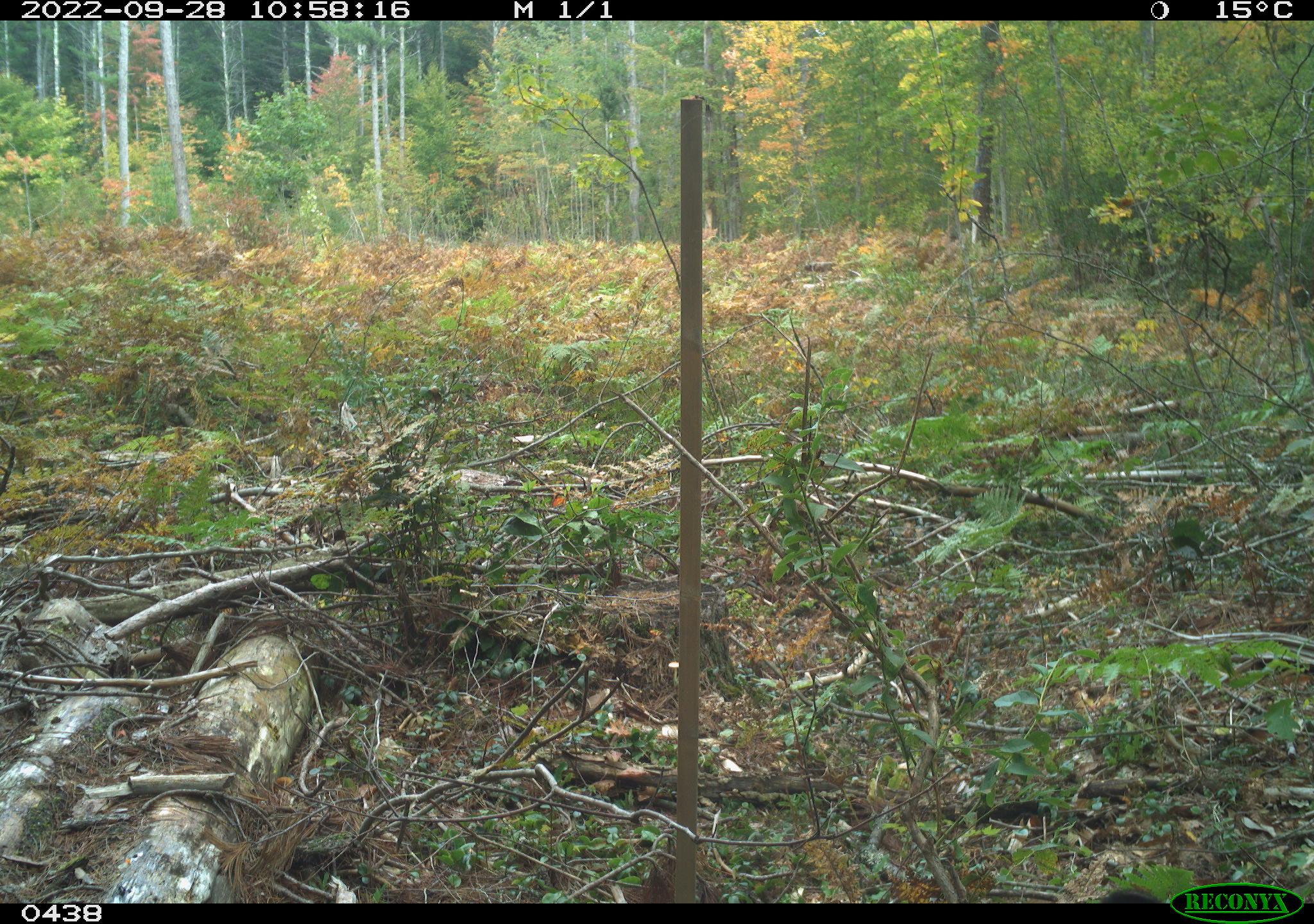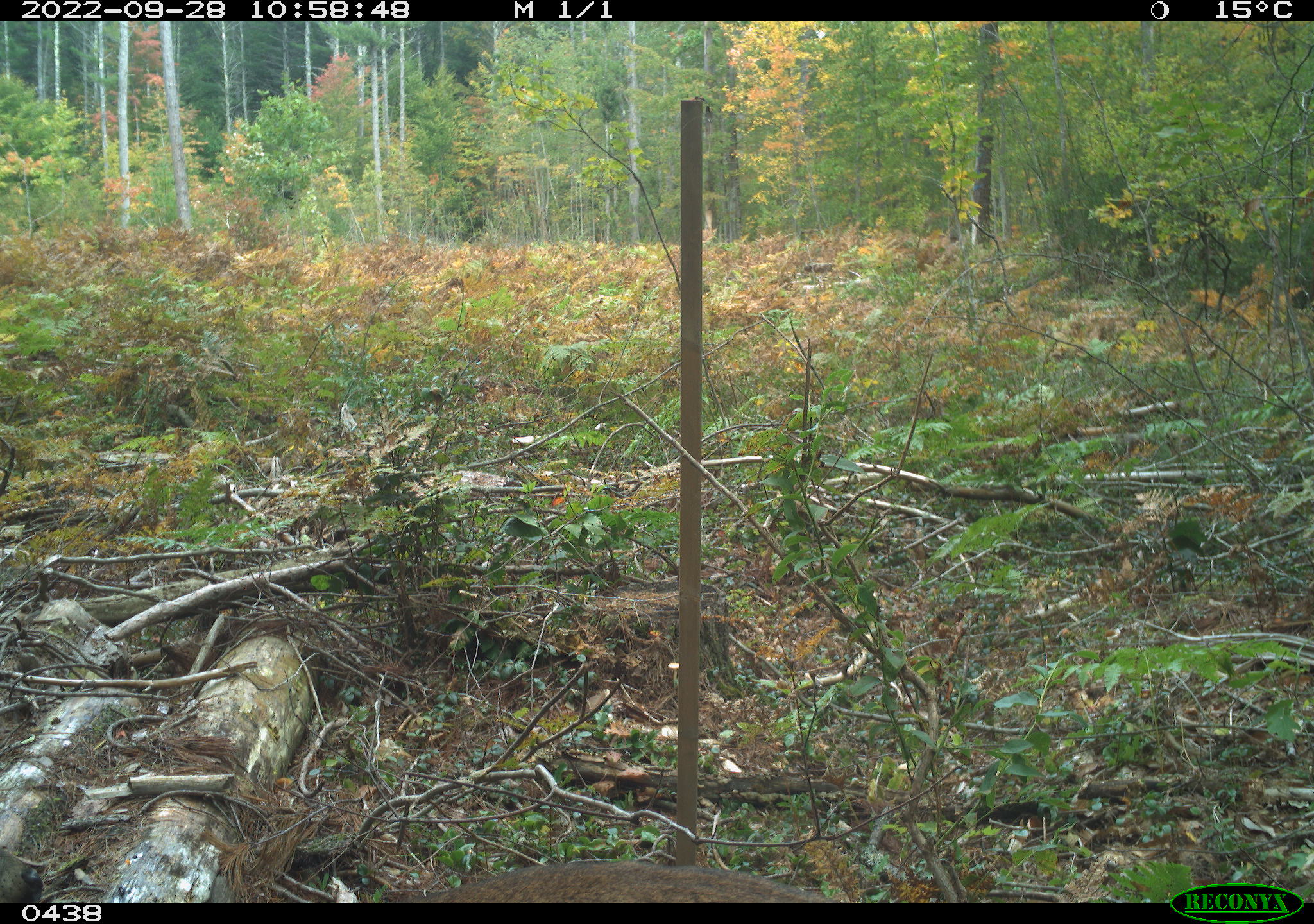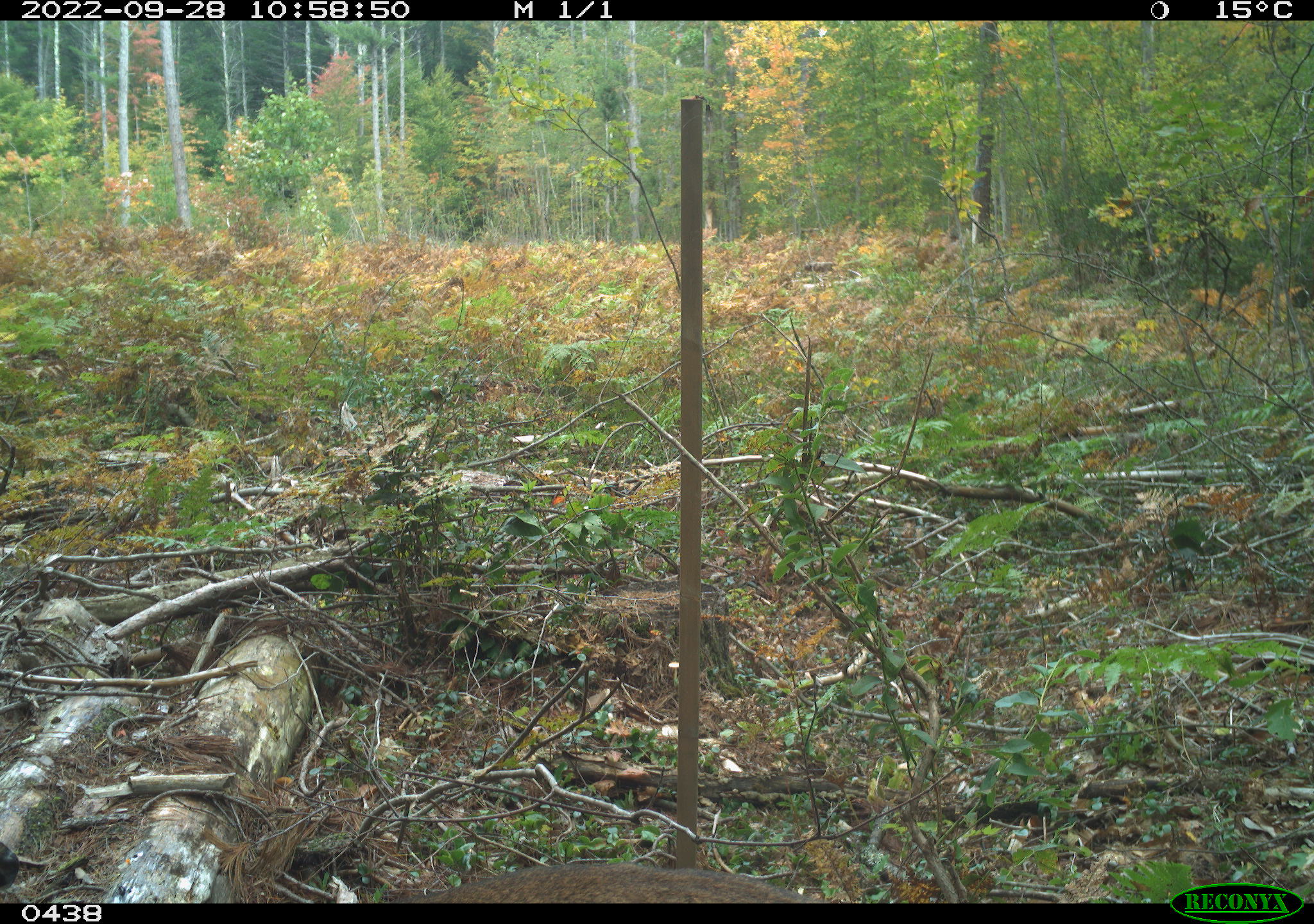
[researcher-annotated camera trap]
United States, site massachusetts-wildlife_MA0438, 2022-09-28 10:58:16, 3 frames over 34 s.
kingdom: Animalia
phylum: Chordata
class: Mammalia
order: Artiodactyla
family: Cervidae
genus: Odocoileus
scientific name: Odocoileus virginianus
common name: white-tailed deer